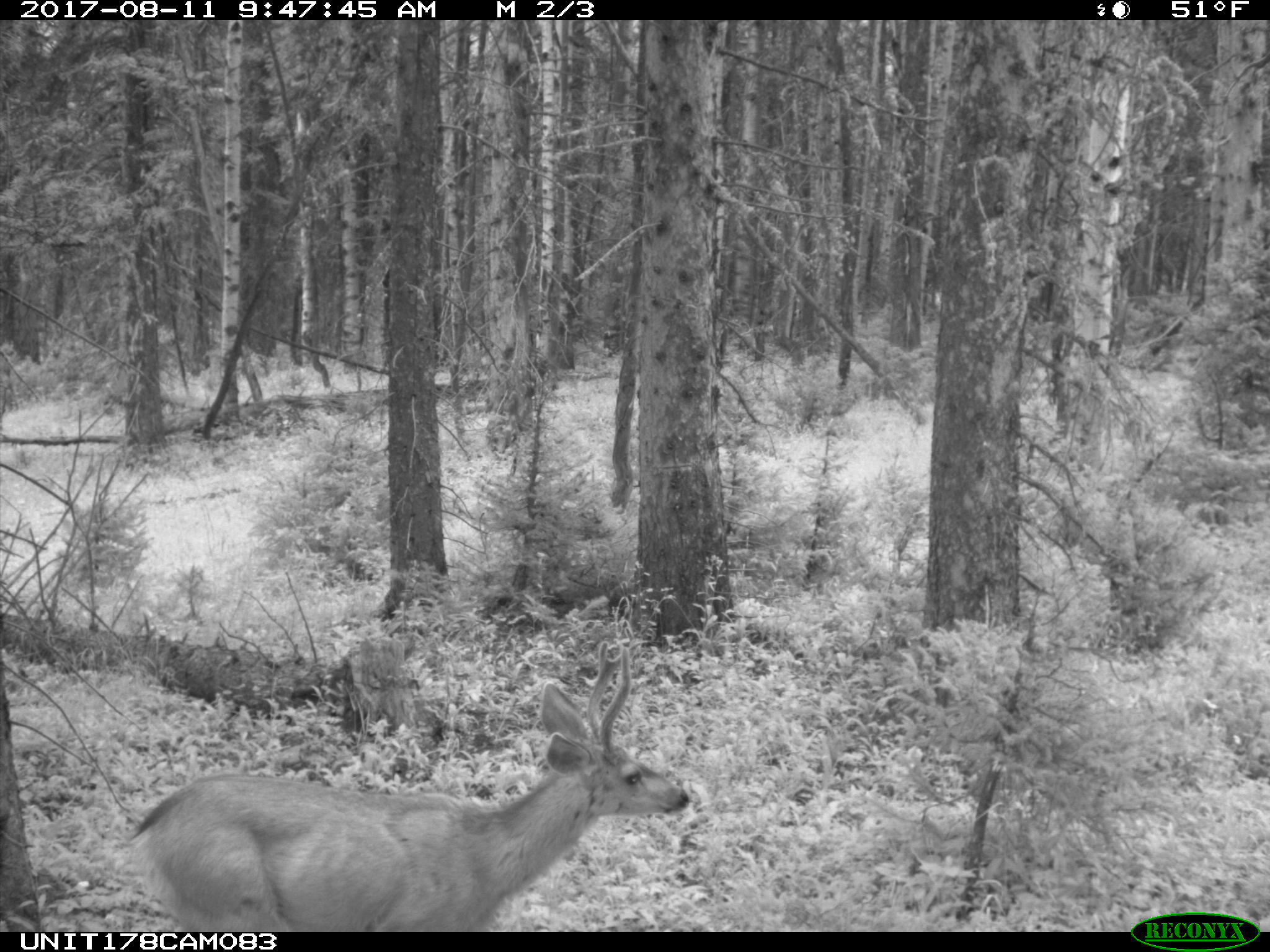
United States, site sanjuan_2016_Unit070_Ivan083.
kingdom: Animalia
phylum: Chordata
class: Mammalia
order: Artiodactyla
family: Cervidae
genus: Odocoileus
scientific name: Odocoileus hemionus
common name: mule deer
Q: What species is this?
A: Odocoileus hemionus (mule deer).